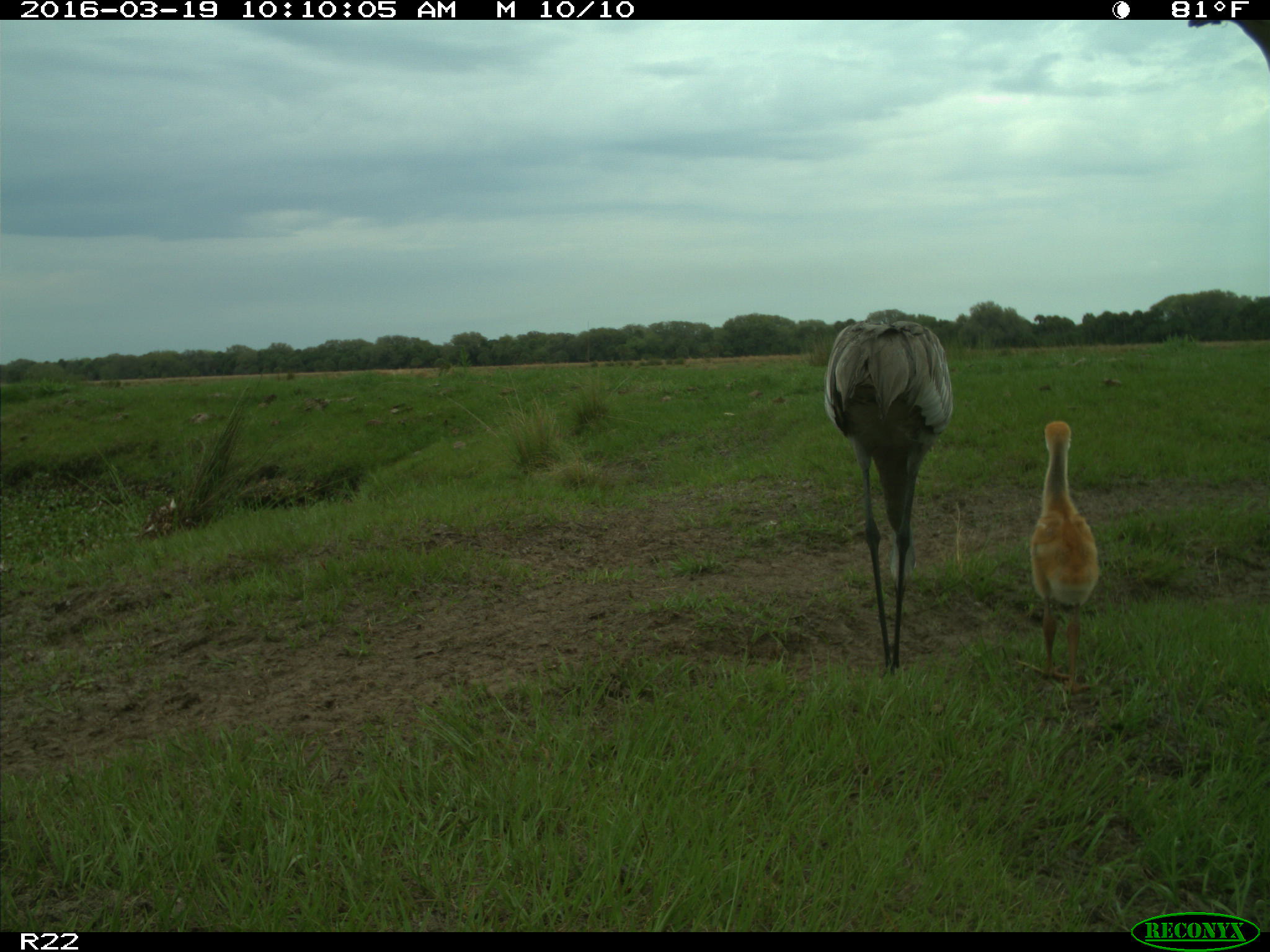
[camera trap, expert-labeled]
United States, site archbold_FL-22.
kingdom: Animalia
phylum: Chordata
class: Aves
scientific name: Aves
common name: birds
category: unidentified bird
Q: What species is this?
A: Unidentified bird (birds) (Aves).